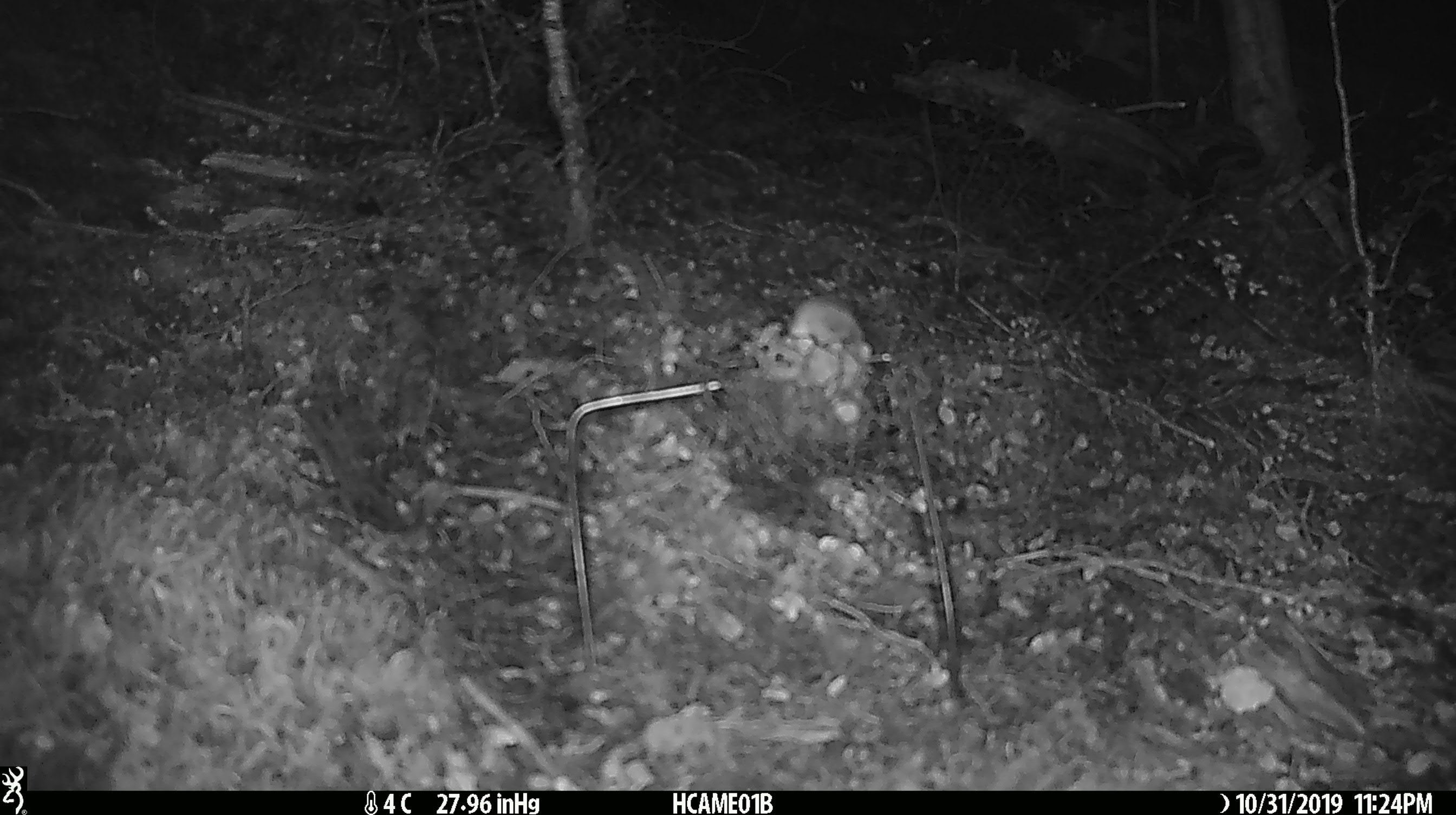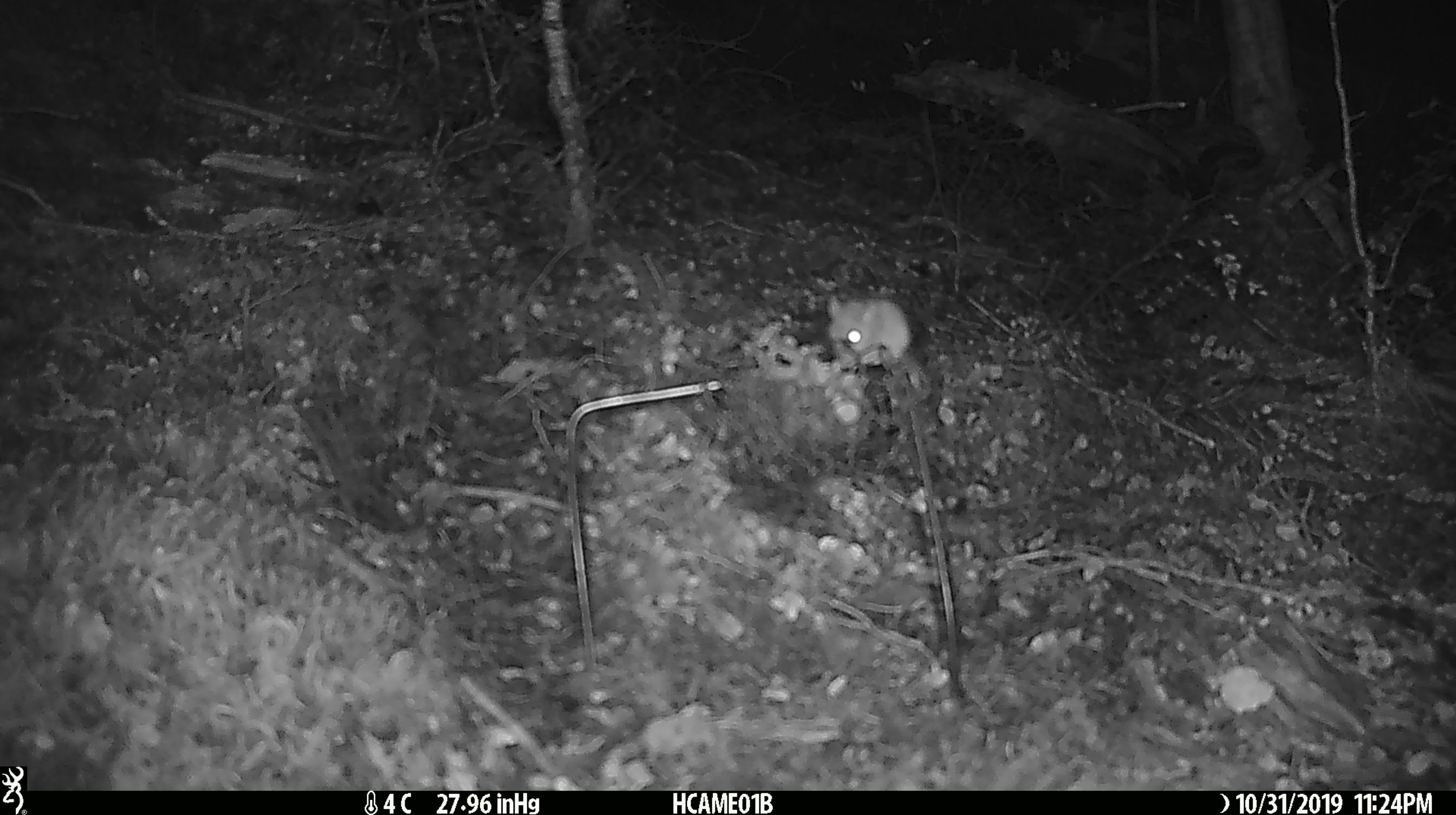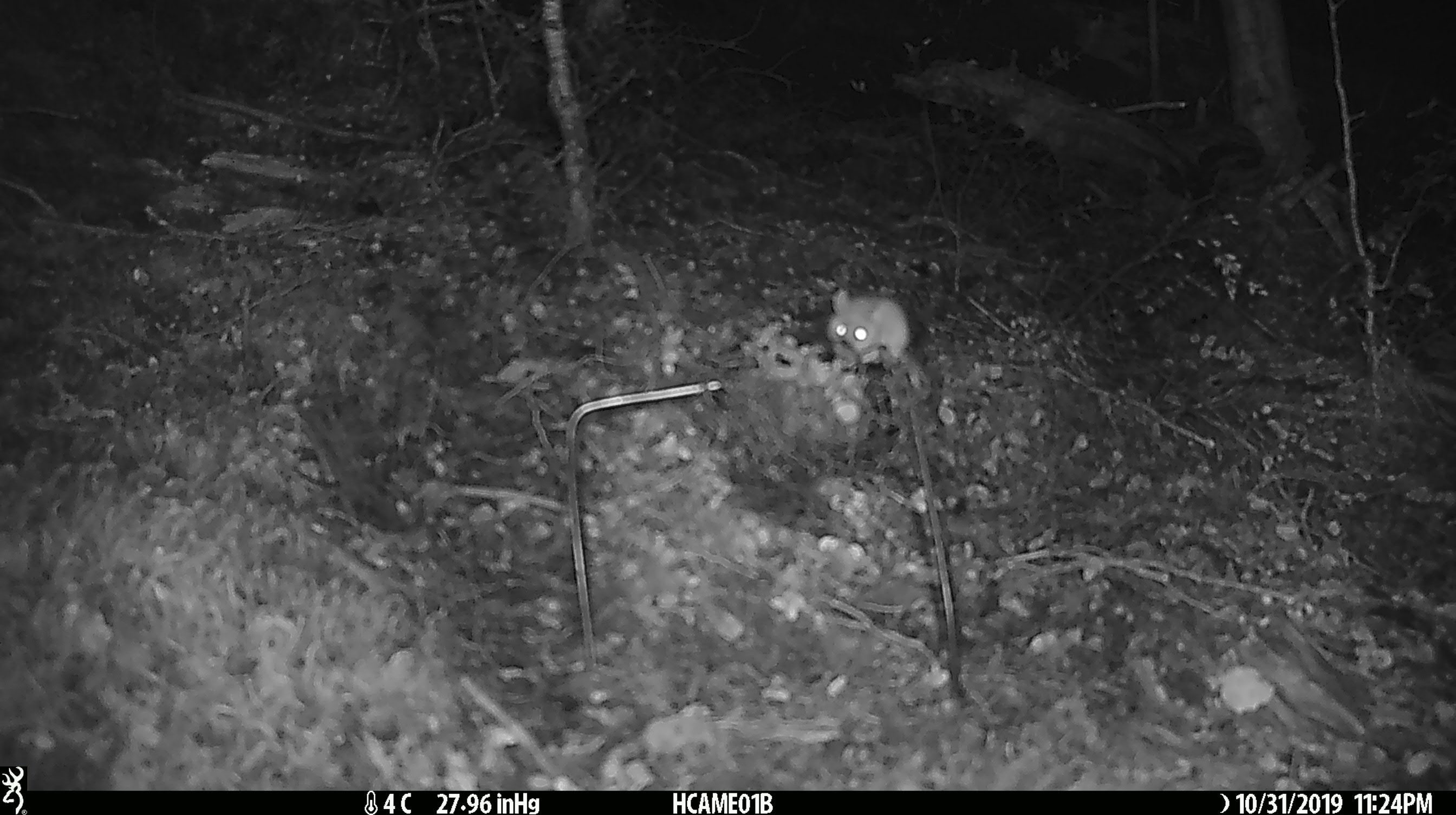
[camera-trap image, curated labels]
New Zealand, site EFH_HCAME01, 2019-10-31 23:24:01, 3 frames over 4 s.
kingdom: Animalia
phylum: Chordata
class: Mammalia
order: Rodentia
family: Muridae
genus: Mus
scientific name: Mus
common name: mouse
Mouse (Mus).